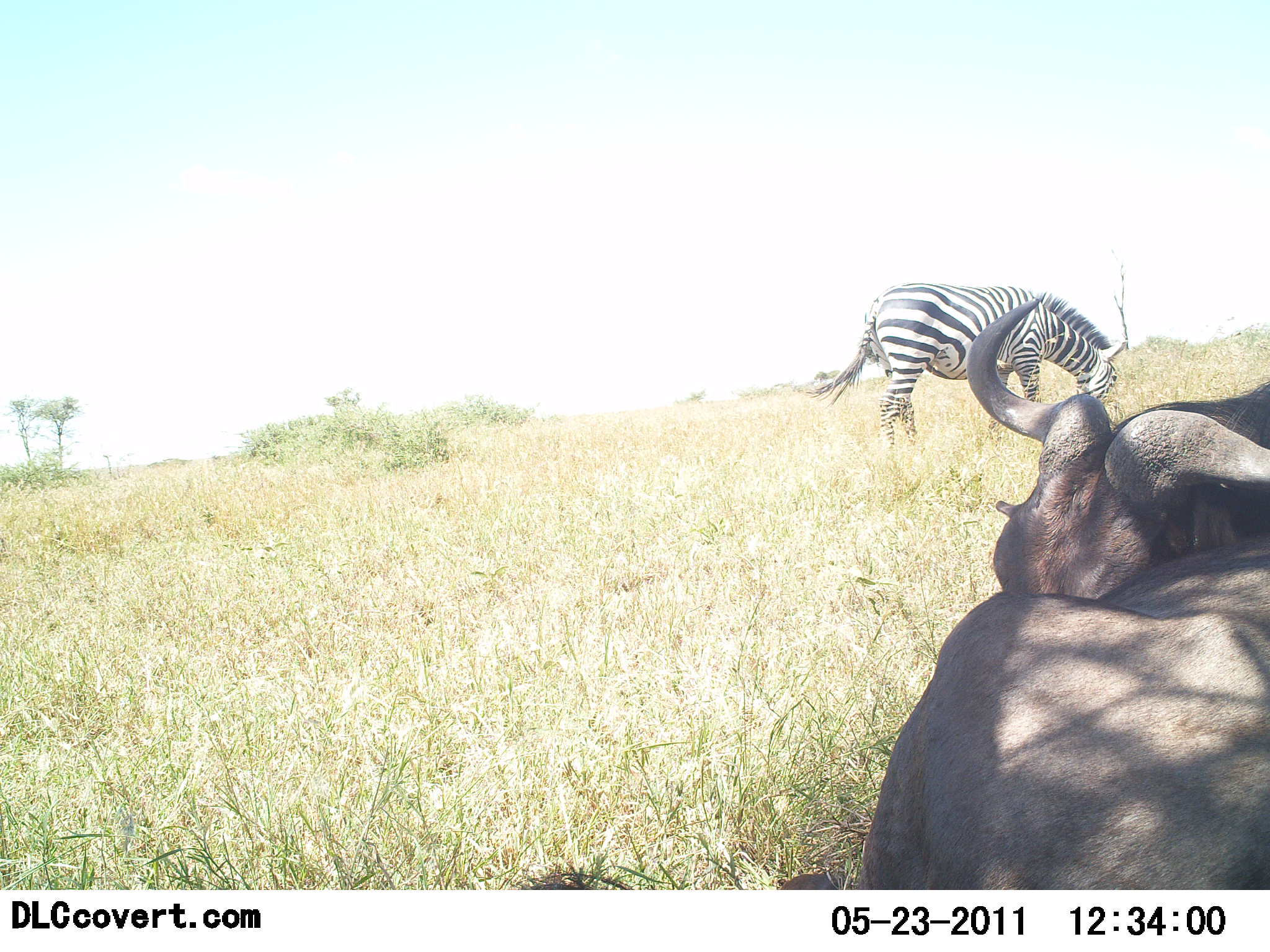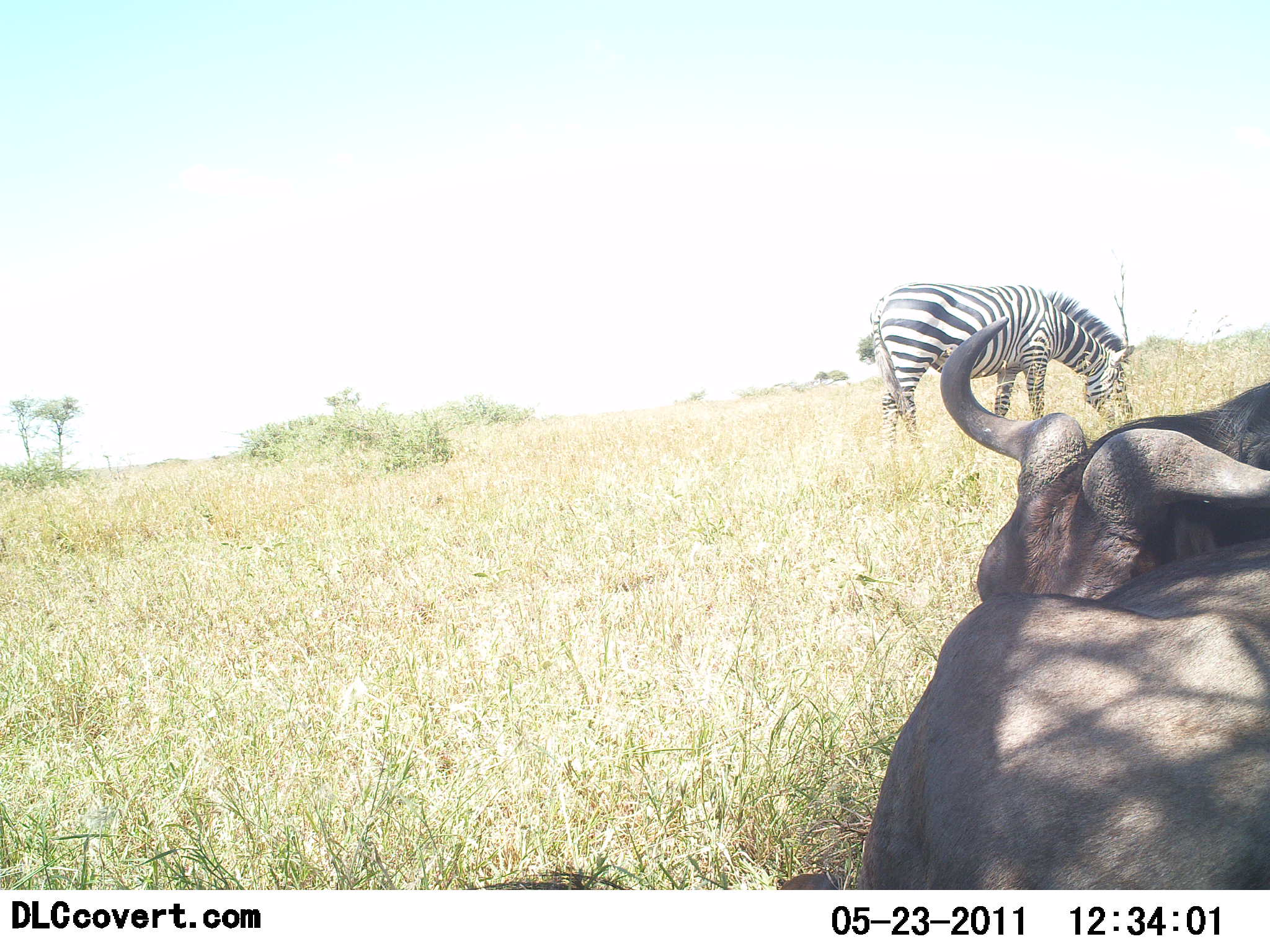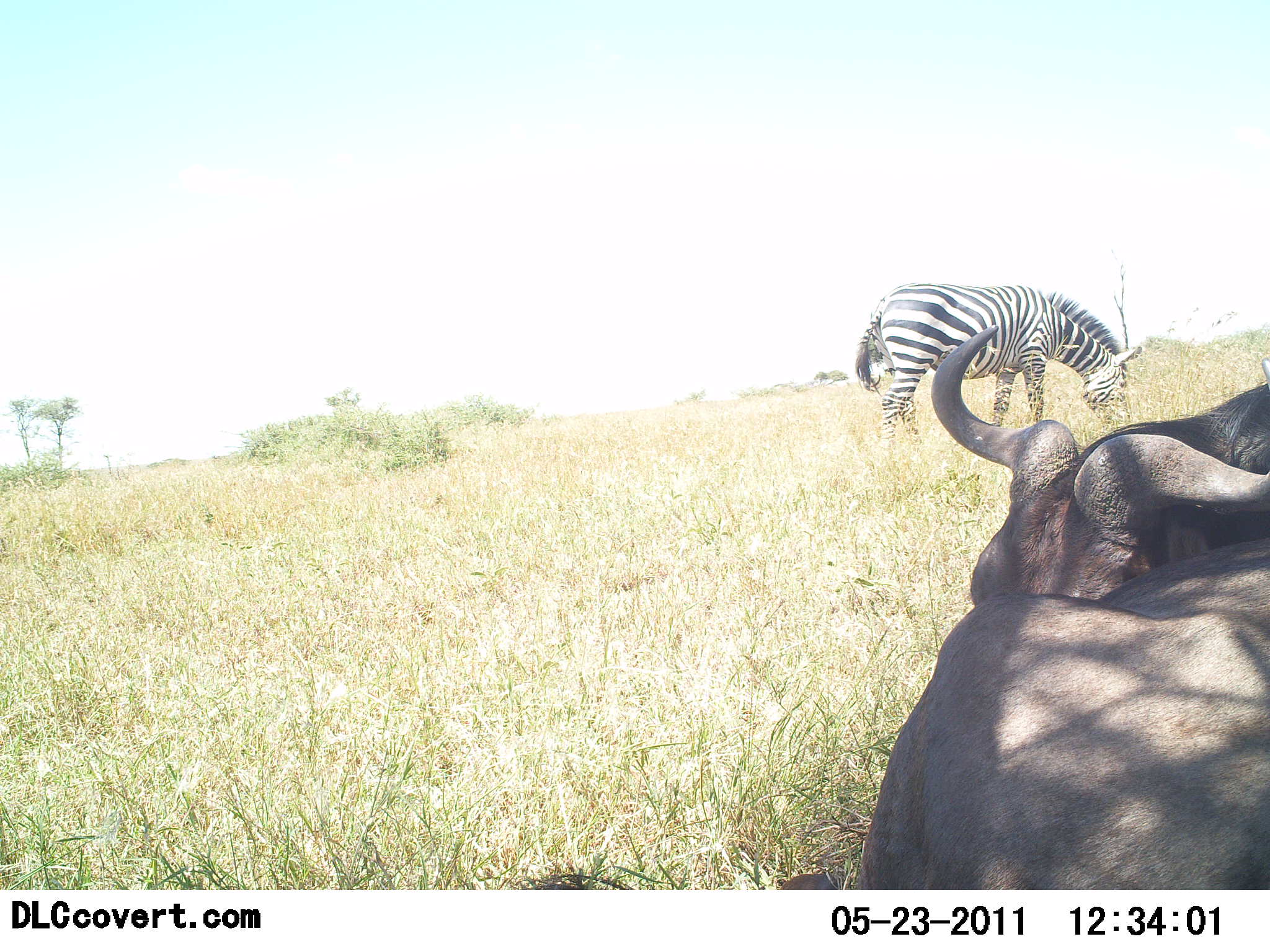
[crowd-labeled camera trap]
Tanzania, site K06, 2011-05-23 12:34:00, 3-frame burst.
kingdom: Animalia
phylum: Chordata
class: Mammalia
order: Artiodactyla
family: Bovidae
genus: Connochaetes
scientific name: Connochaetes taurinus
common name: blue wildebeest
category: wildebeest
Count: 1.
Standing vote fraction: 0%.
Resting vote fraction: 100%.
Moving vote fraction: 0%.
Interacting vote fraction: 9%.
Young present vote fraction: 0%.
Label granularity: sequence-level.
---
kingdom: Animalia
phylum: Chordata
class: Mammalia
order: Perissodactyla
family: Equidae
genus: Equus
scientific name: Equus quagga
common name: plains zebra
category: zebra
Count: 1.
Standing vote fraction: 25%.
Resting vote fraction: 0%.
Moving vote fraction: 0%.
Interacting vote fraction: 0%.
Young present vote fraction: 0%.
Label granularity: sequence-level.